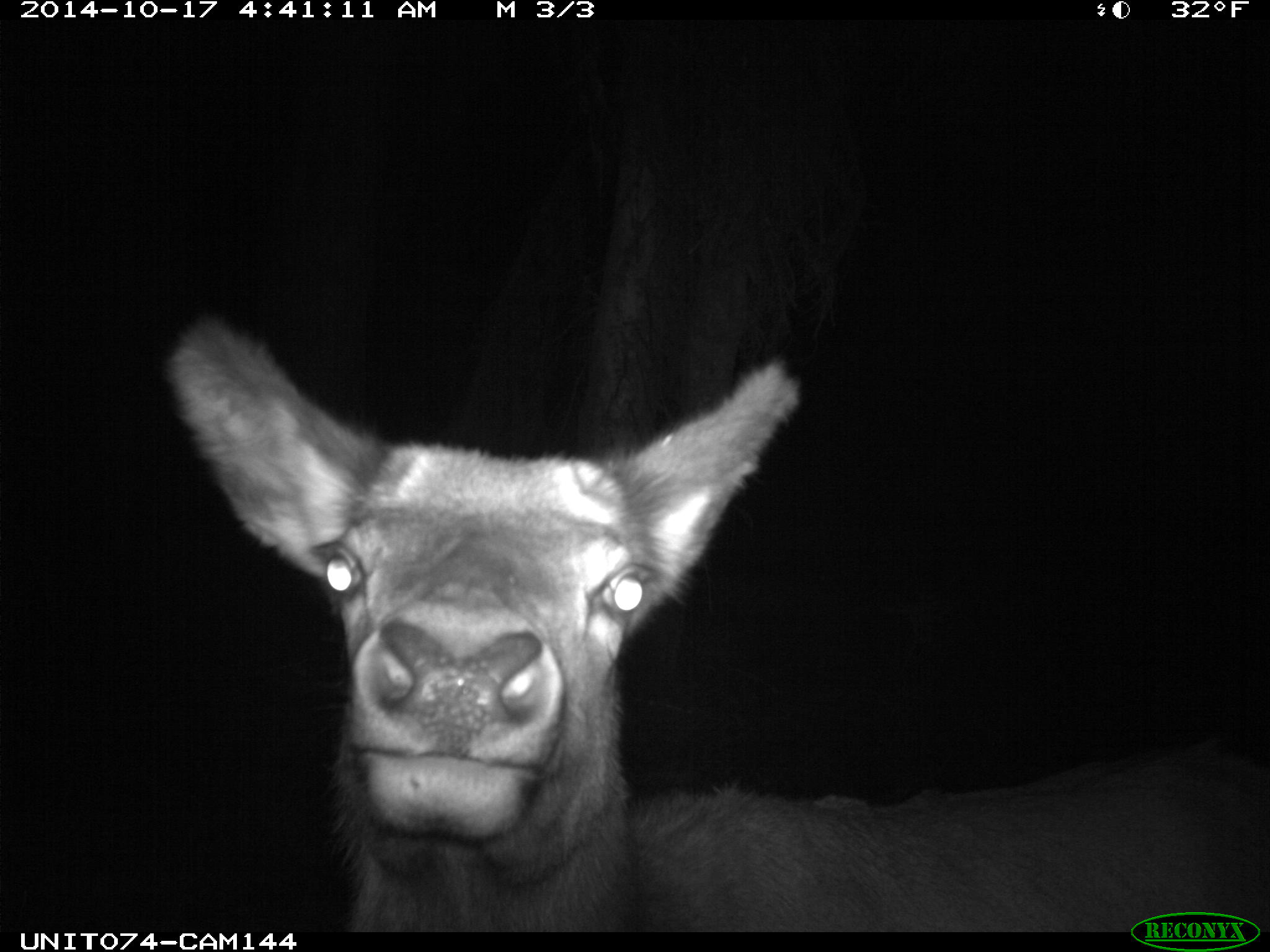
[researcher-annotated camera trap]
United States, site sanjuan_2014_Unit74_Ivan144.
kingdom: Animalia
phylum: Chordata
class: Mammalia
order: Artiodactyla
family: Cervidae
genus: Cervus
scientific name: Cervus elaphus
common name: red deer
Cervus elaphus (red deer).